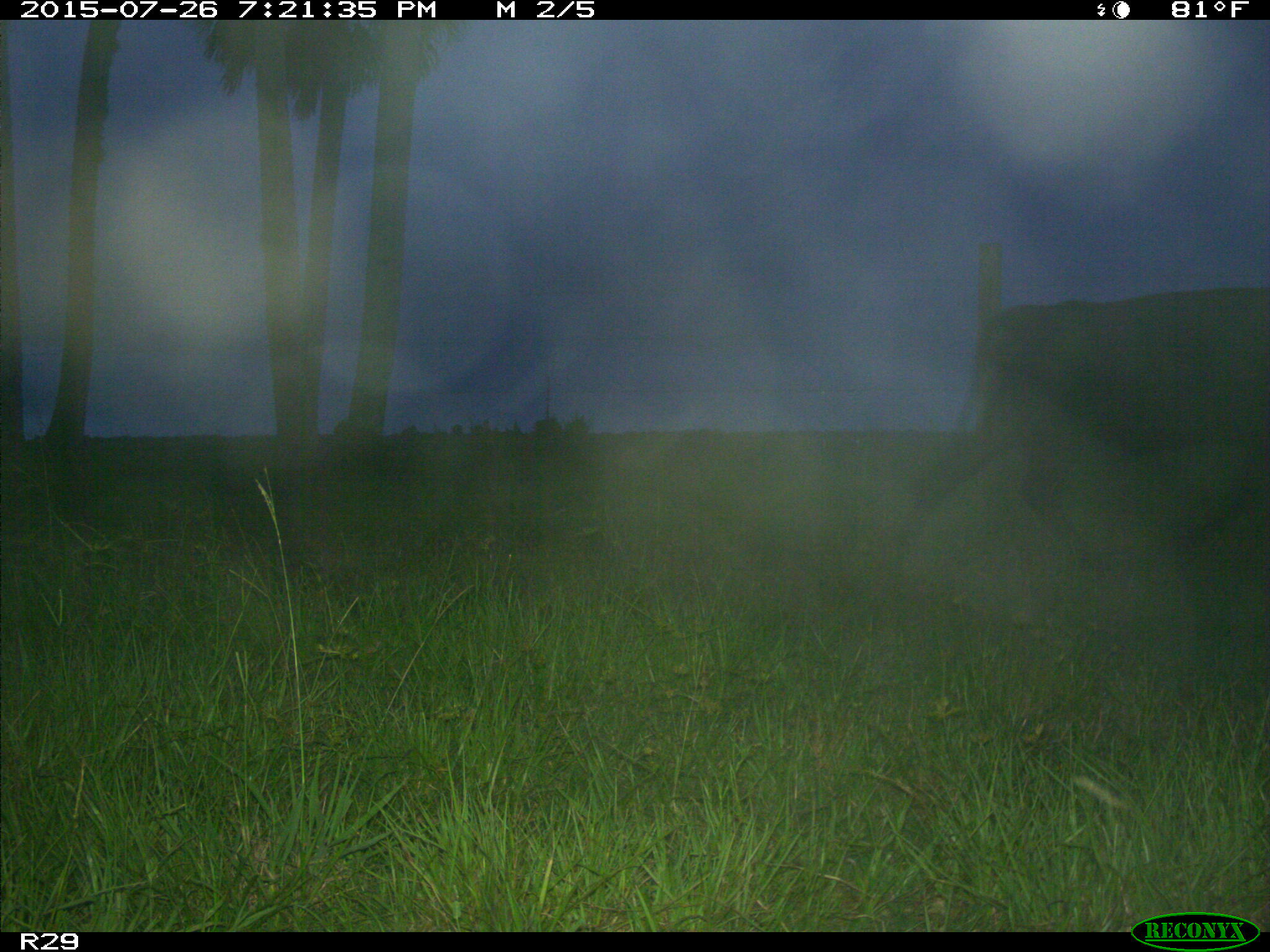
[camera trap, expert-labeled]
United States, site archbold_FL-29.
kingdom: Animalia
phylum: Chordata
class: Mammalia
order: Artiodactyla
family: Bovidae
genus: Bos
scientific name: Bos taurus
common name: domestic cow